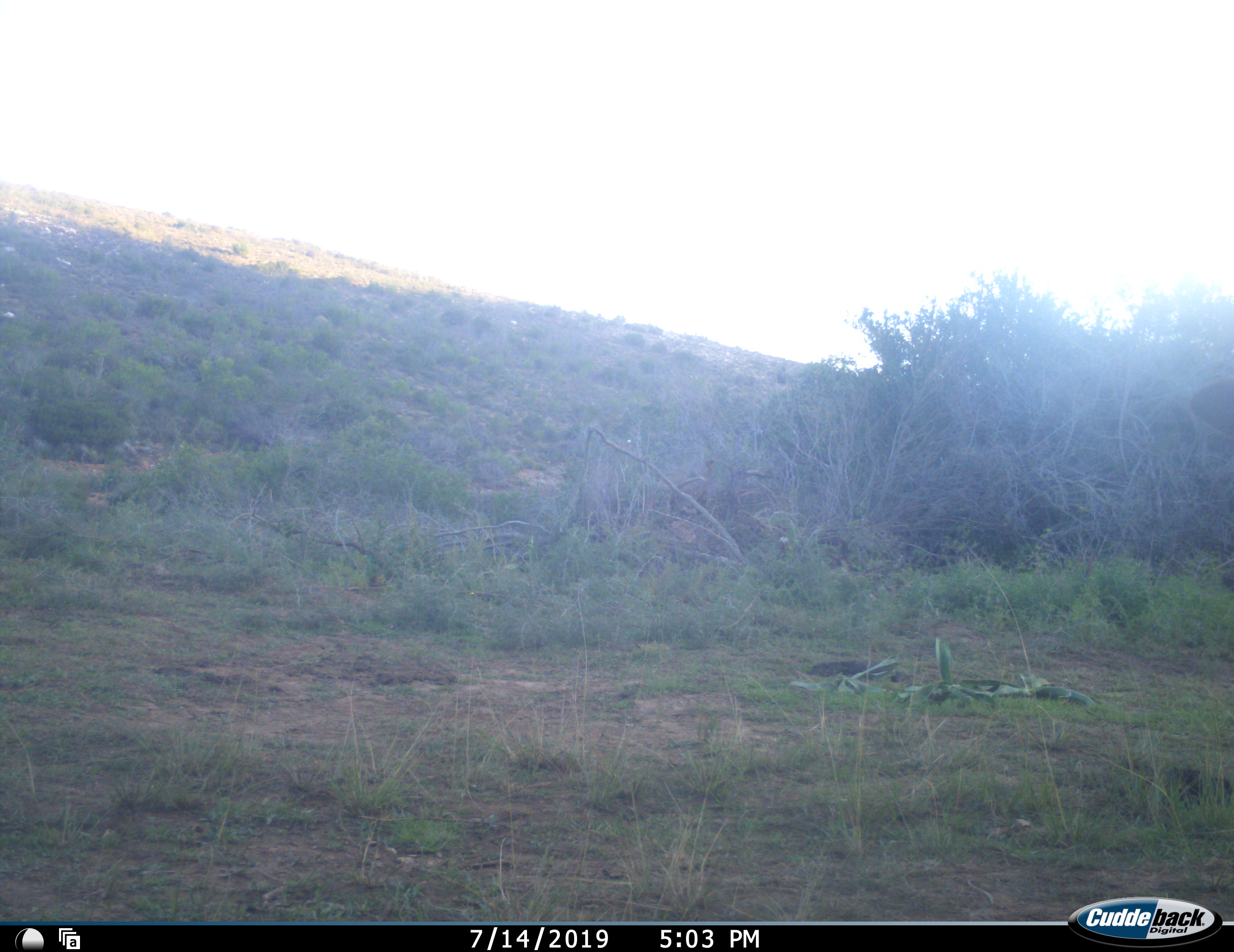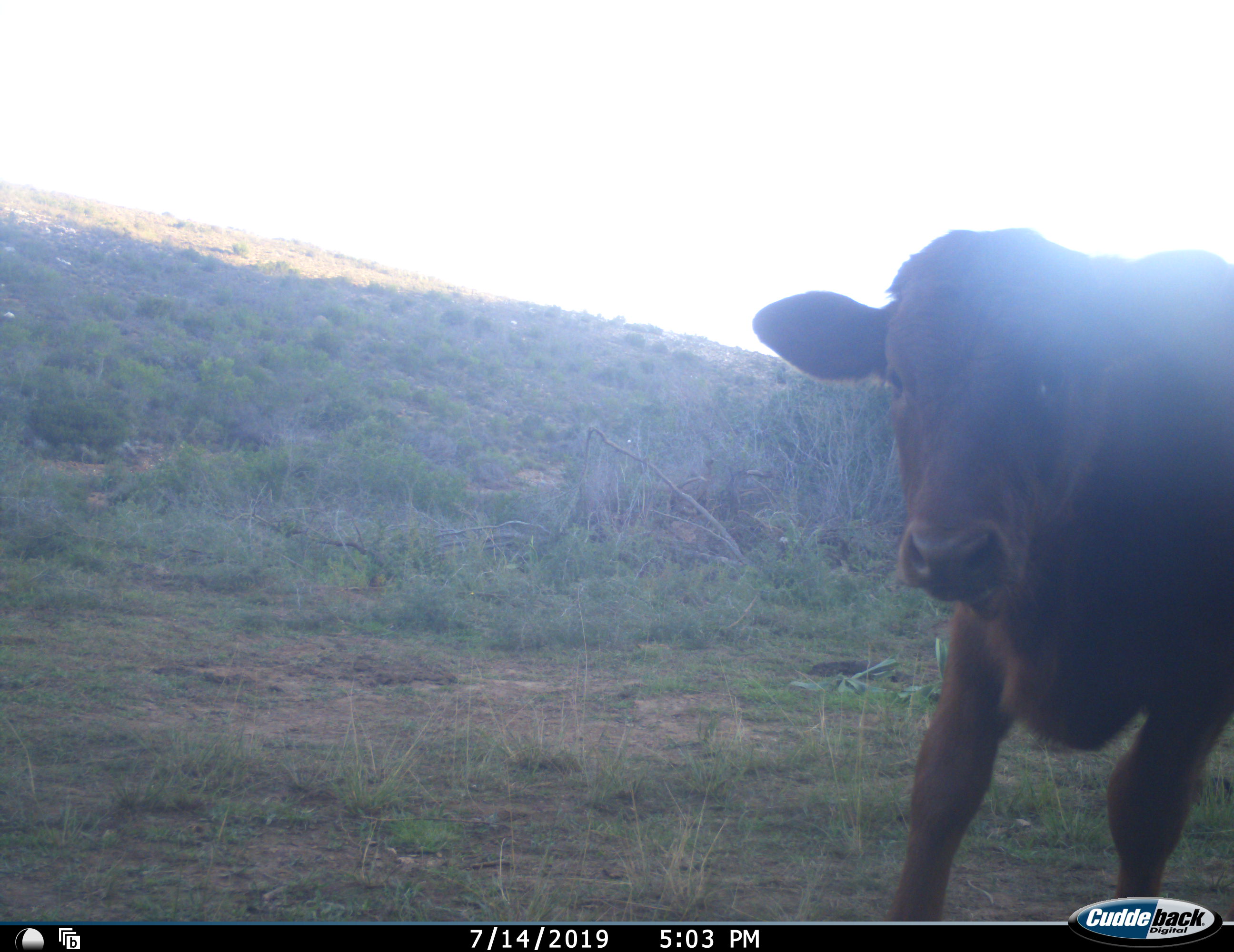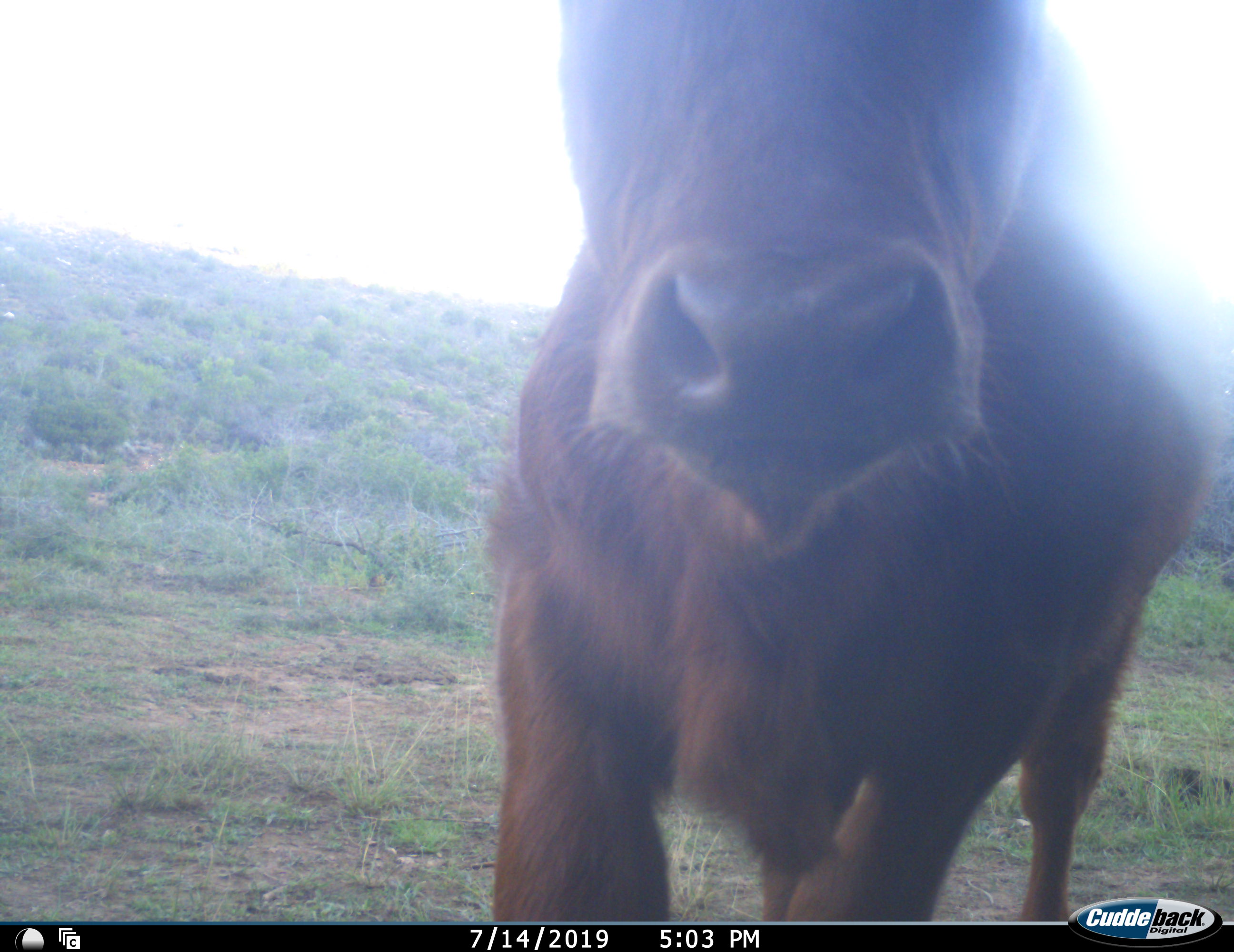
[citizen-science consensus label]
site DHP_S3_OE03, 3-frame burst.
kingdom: Animalia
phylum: Chordata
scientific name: Vertebrata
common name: domestic animal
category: domesticanimal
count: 1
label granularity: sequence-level